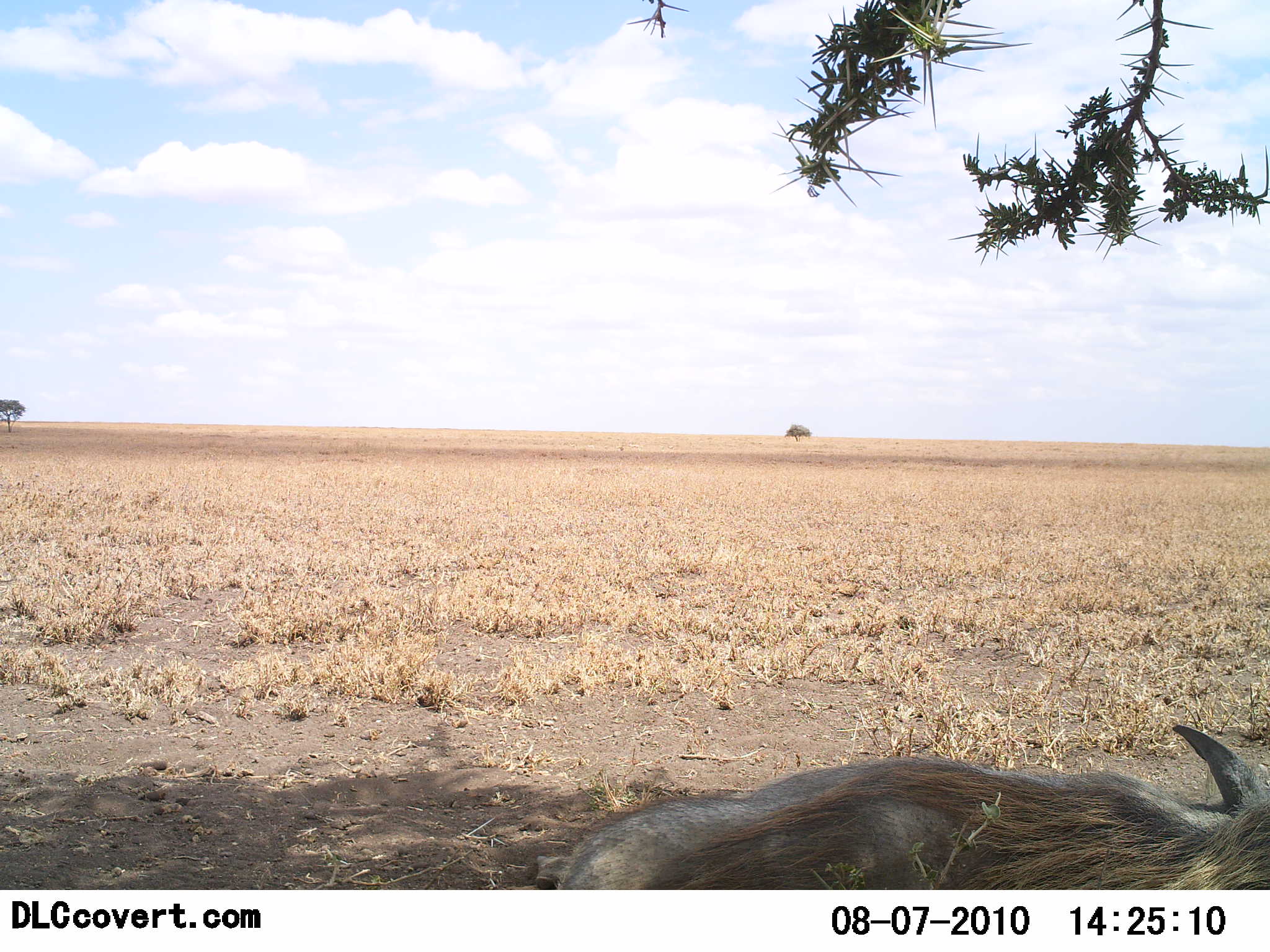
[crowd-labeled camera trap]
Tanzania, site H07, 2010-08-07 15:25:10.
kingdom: Animalia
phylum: Chordata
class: Mammalia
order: Artiodactyla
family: Suidae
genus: Phacochoerus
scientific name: Phacochoerus africanus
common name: warthog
Warthog (Phacochoerus africanus), count 1. Behavior (volunteer vote fractions): standing 8%, resting 92%, moving 0%, interacting 0%. Young present (vote fraction): 0%. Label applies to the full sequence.